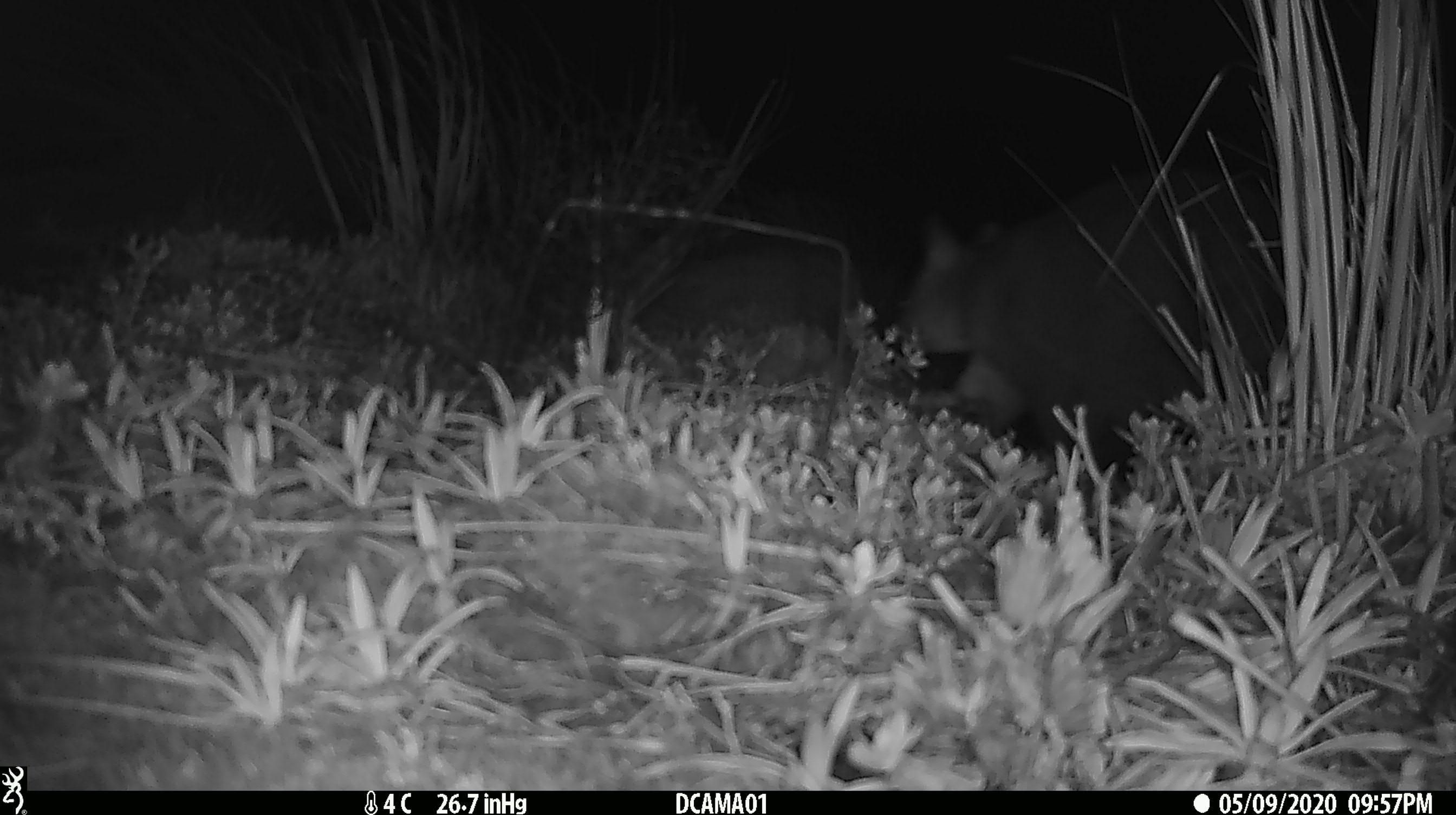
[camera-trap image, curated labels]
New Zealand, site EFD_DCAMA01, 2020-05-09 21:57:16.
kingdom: Animalia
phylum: Chordata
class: Mammalia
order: Diprotodontia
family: Phalangeridae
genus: Trichosurus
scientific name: Trichosurus vulpecula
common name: common brushtail possum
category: possum